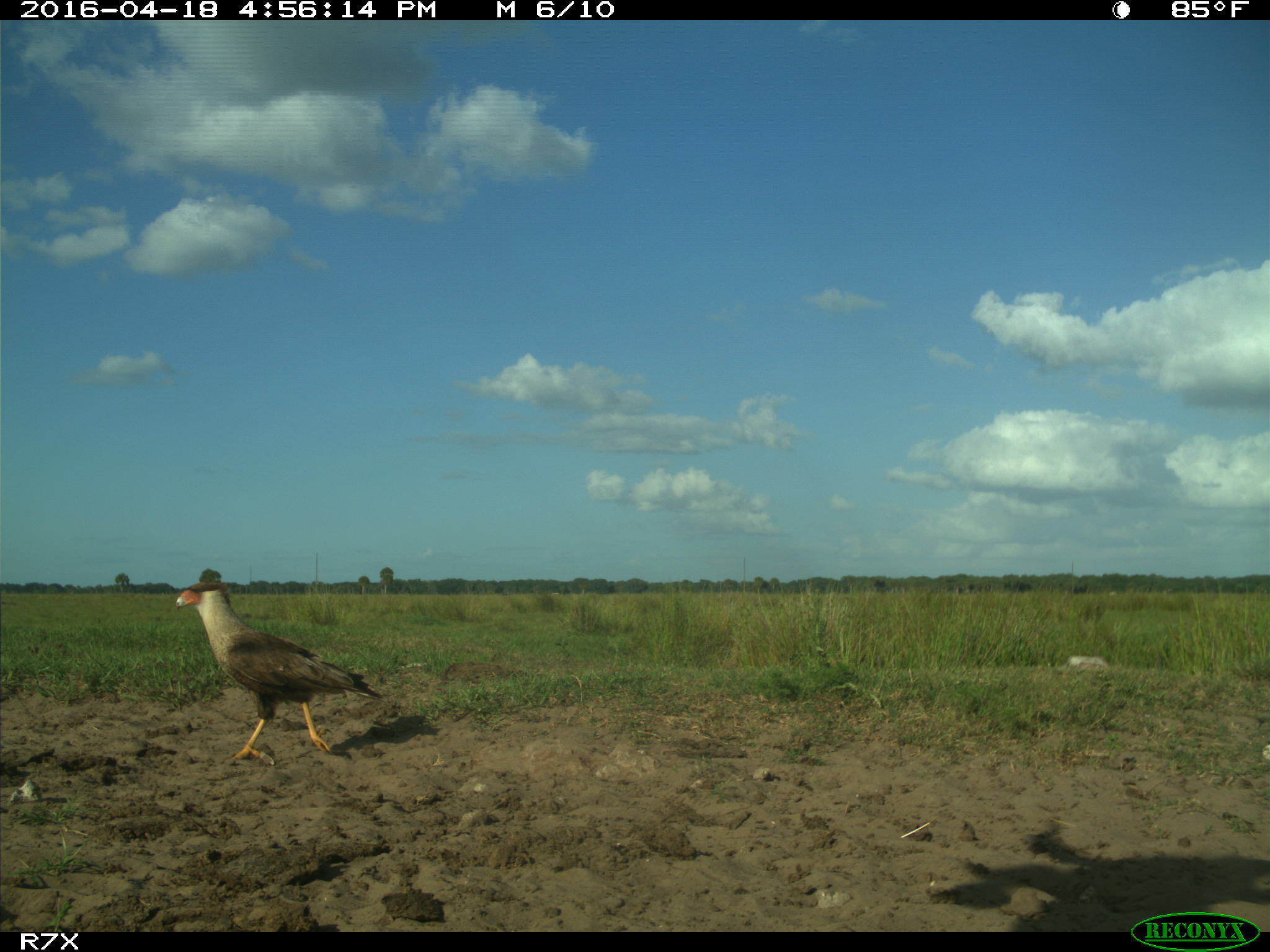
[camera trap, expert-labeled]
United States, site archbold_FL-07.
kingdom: Animalia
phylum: Chordata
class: Aves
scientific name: Aves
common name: birds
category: unidentified bird